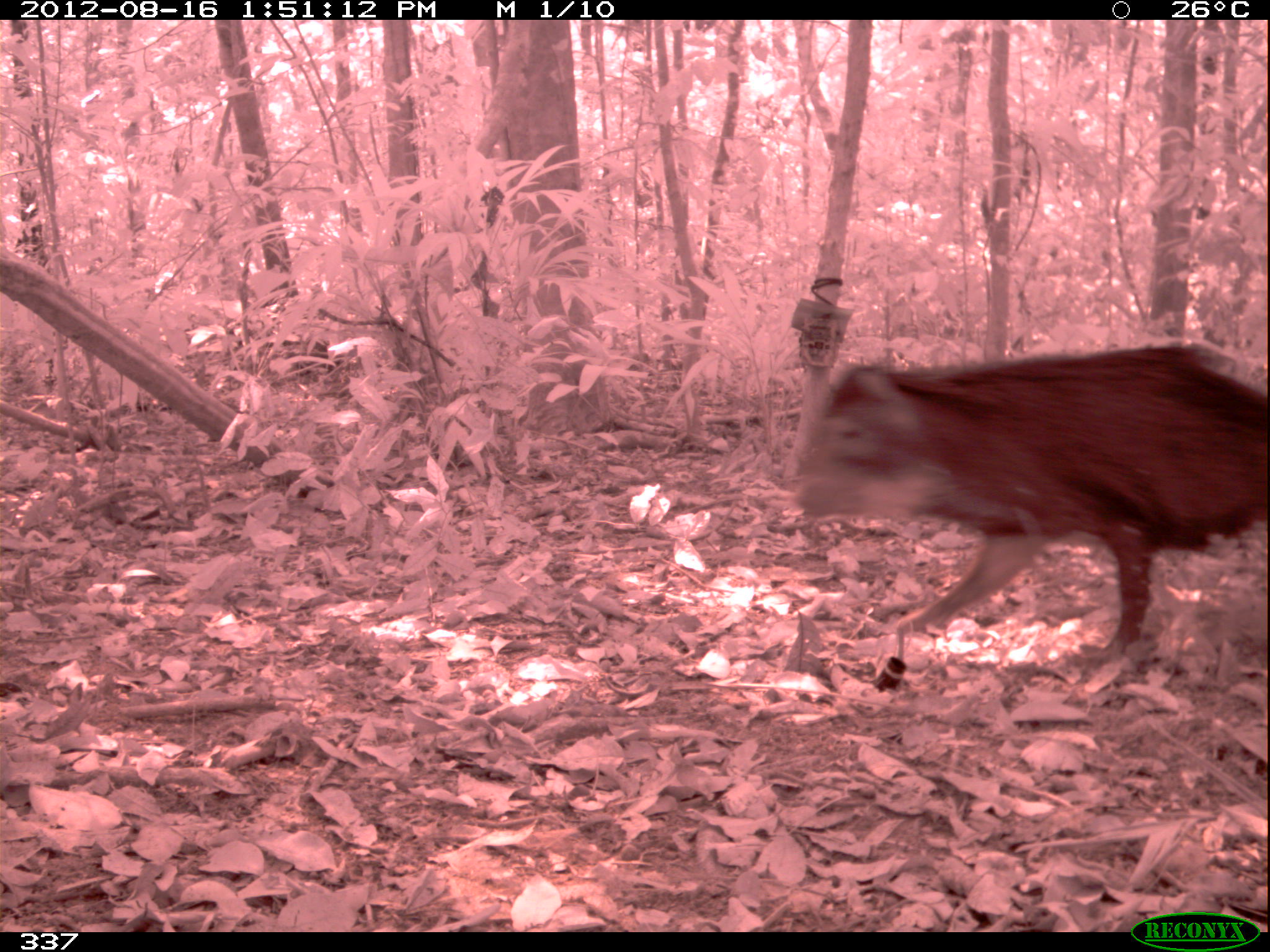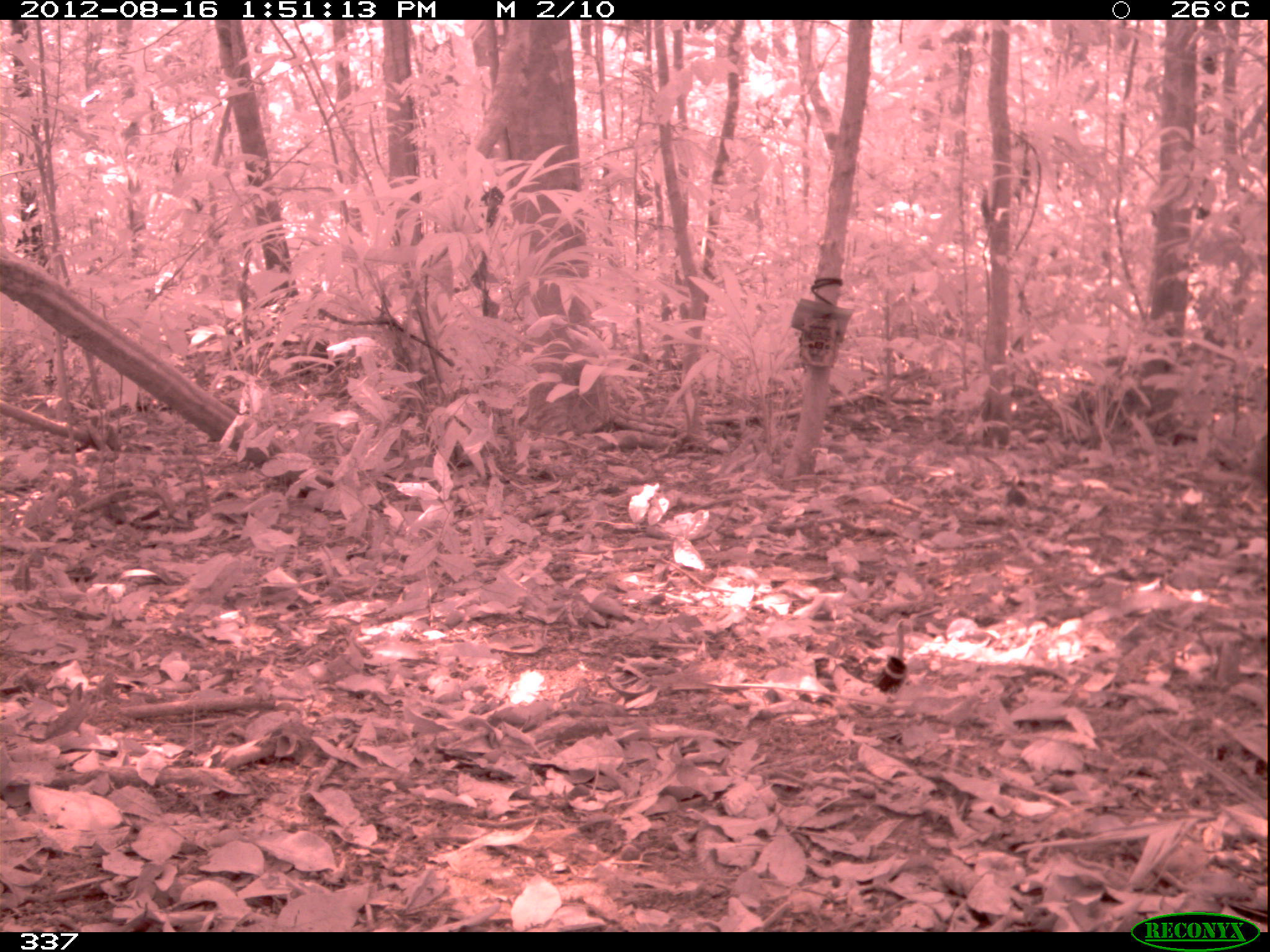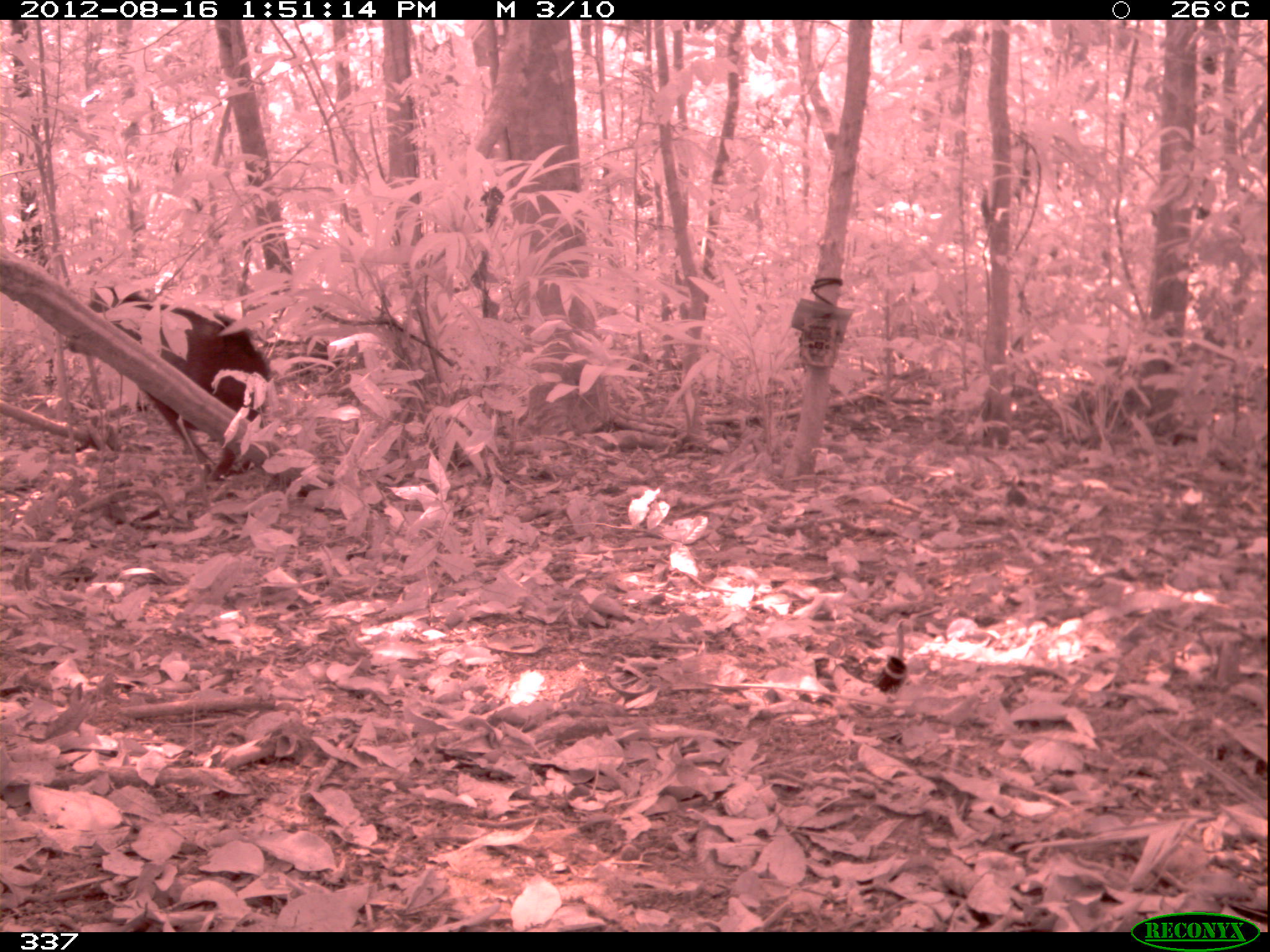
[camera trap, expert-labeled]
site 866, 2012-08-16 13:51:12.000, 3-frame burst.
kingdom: Animalia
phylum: Chordata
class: Mammalia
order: Artiodactyla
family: Tayassuidae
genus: Tayassu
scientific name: Tayassu pecari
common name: white-lipped peccary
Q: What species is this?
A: Tayassu pecari (white-lipped peccary).